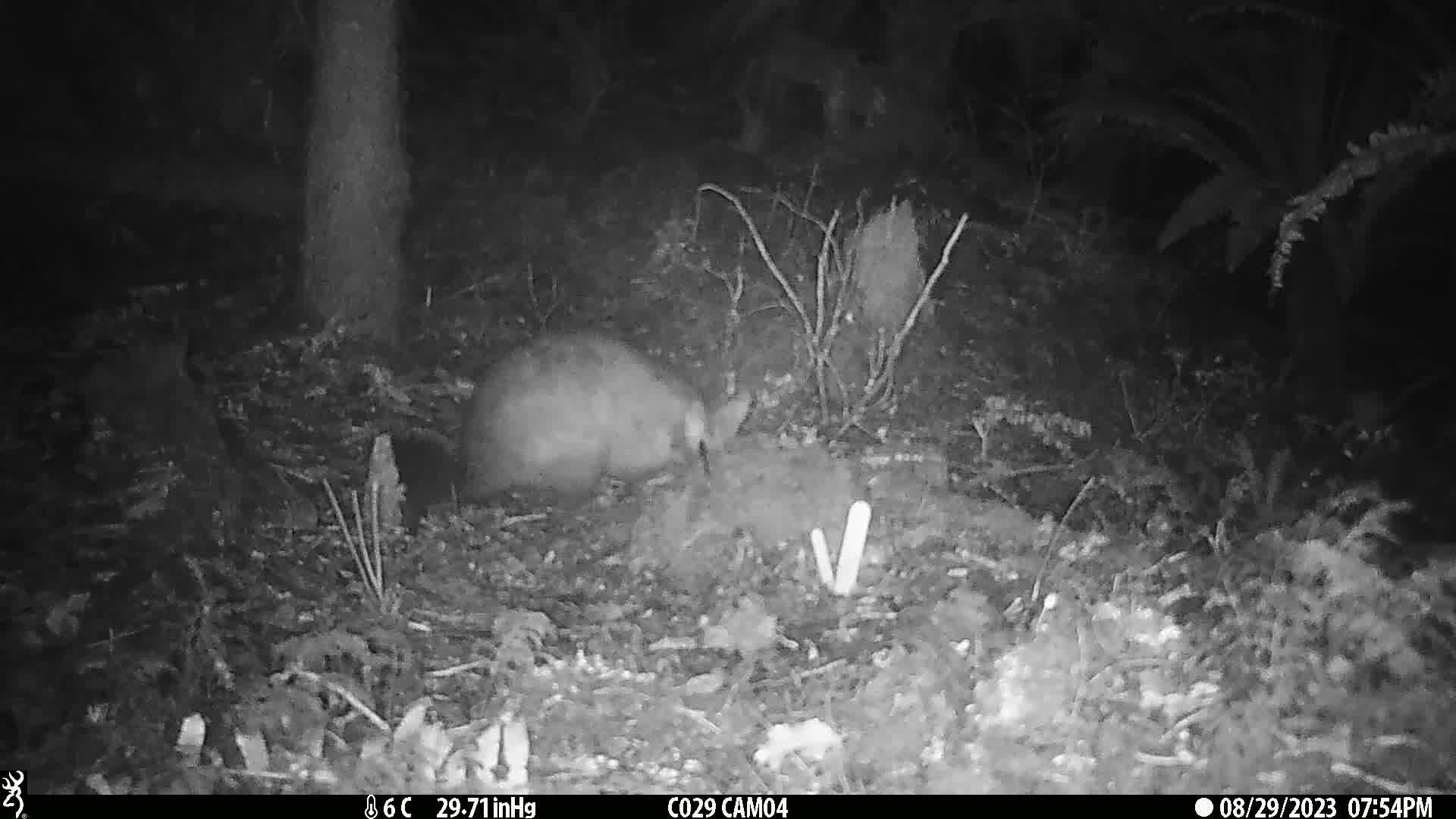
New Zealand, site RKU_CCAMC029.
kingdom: Animalia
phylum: Chordata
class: Mammalia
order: Diprotodontia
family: Phalangeridae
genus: Trichosurus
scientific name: Trichosurus vulpecula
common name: common brushtail possum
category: possum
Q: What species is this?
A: Possum (common brushtail possum) (Trichosurus vulpecula).